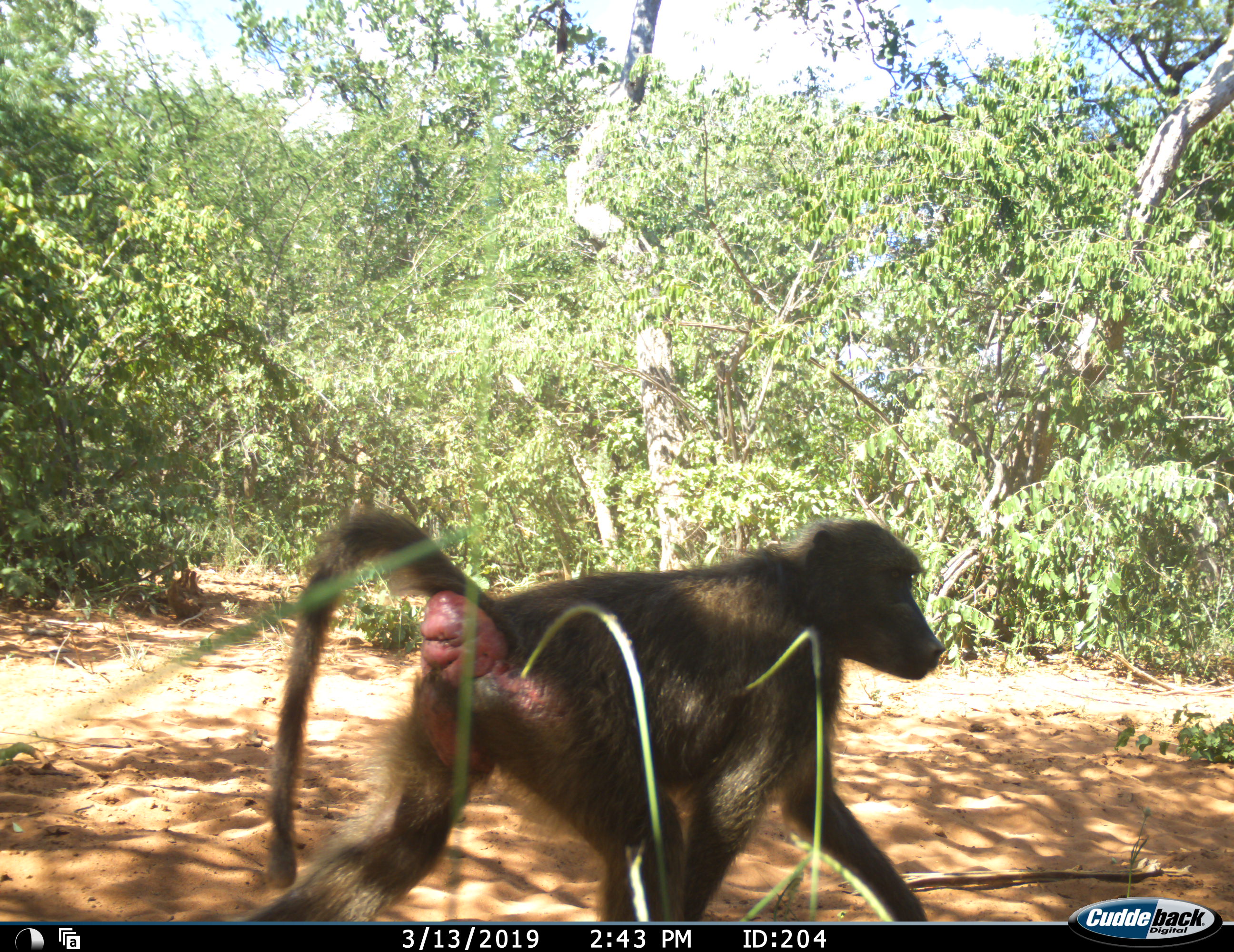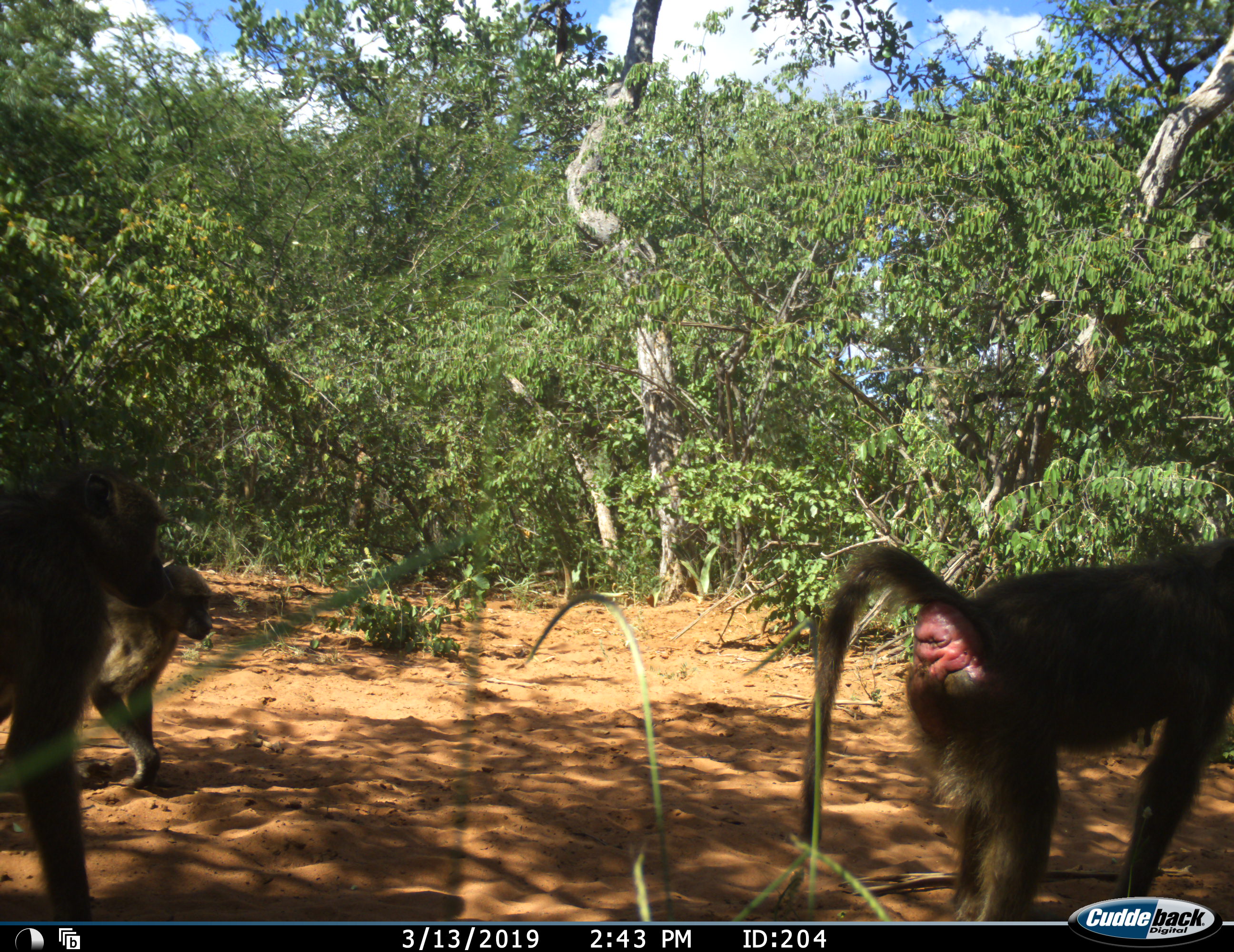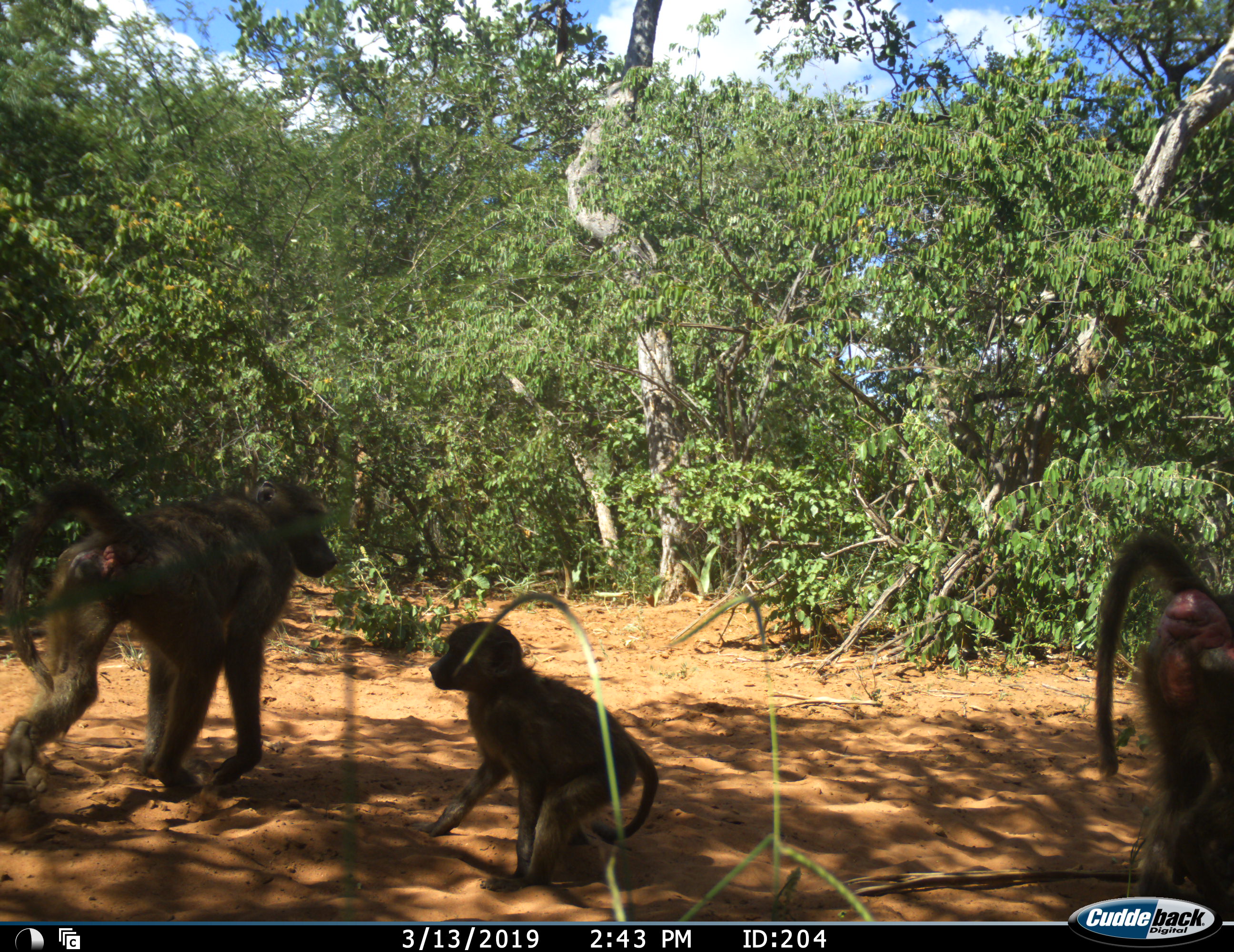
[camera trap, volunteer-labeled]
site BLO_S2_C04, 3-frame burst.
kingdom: Animalia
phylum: Chordata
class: Mammalia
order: Primates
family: Cercopithecidae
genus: Papio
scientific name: Papio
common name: baboon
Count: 3.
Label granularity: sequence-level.